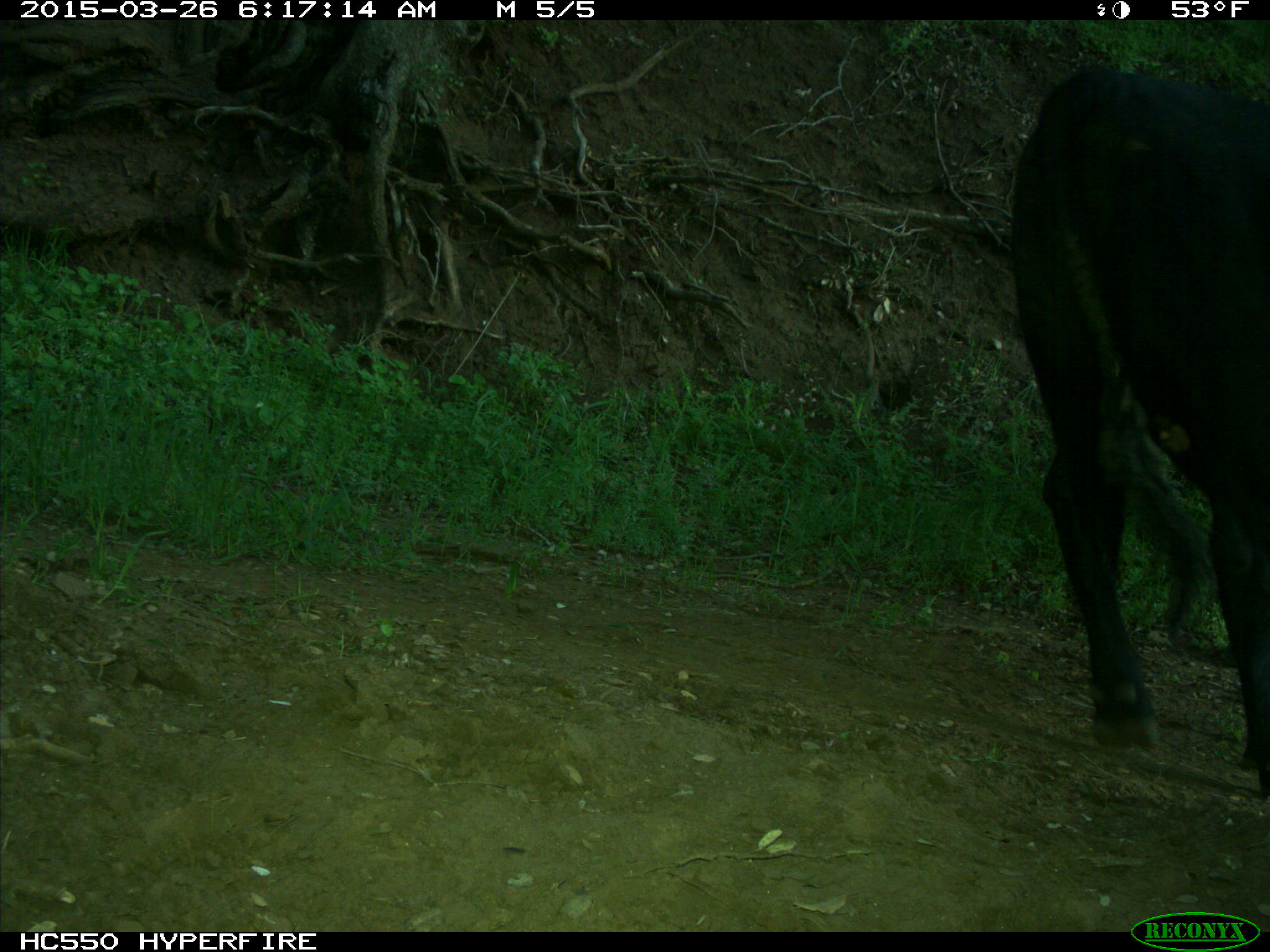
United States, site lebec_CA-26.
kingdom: Animalia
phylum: Chordata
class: Mammalia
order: Artiodactyla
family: Bovidae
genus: Bos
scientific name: Bos taurus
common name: domestic cow